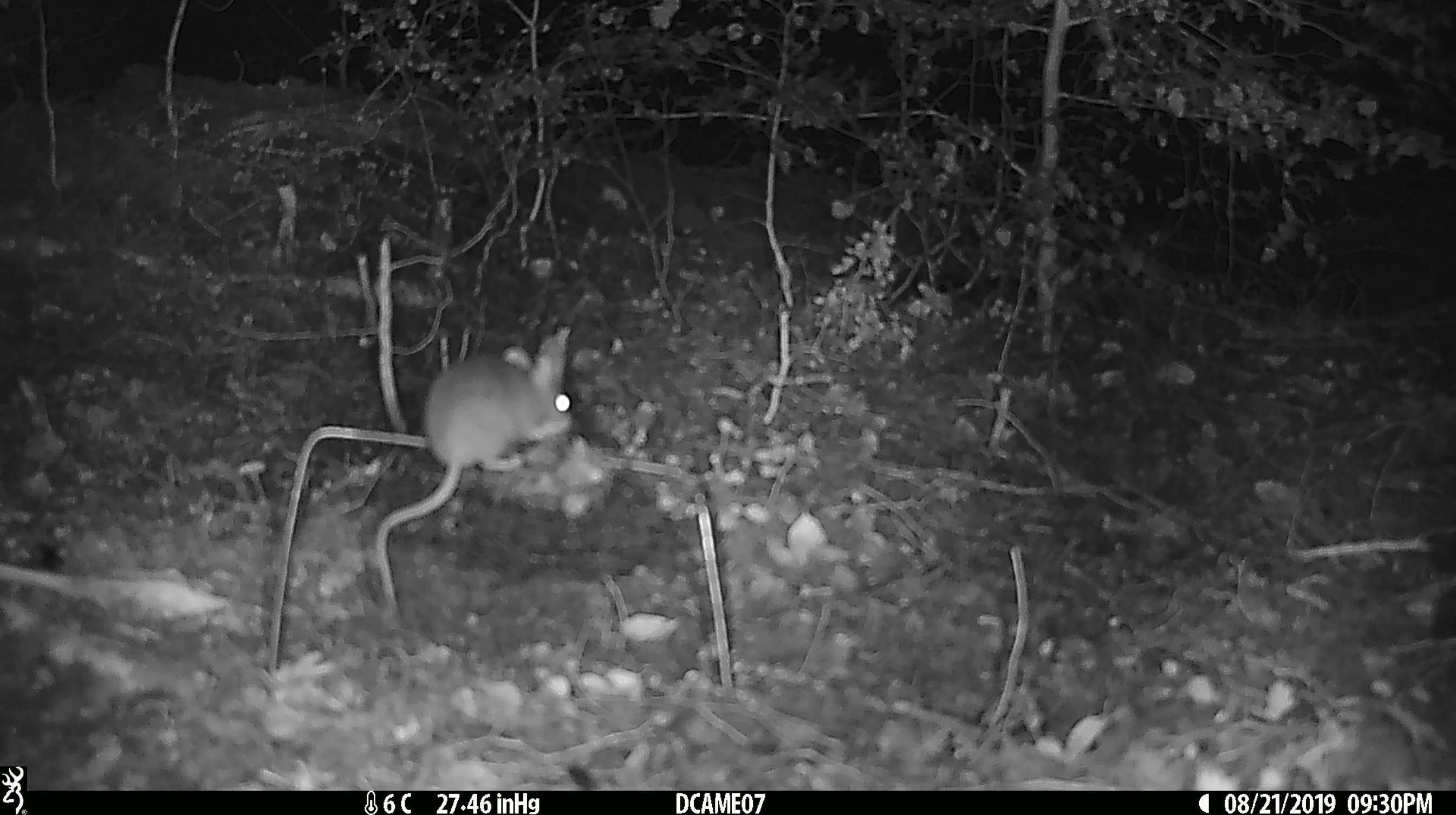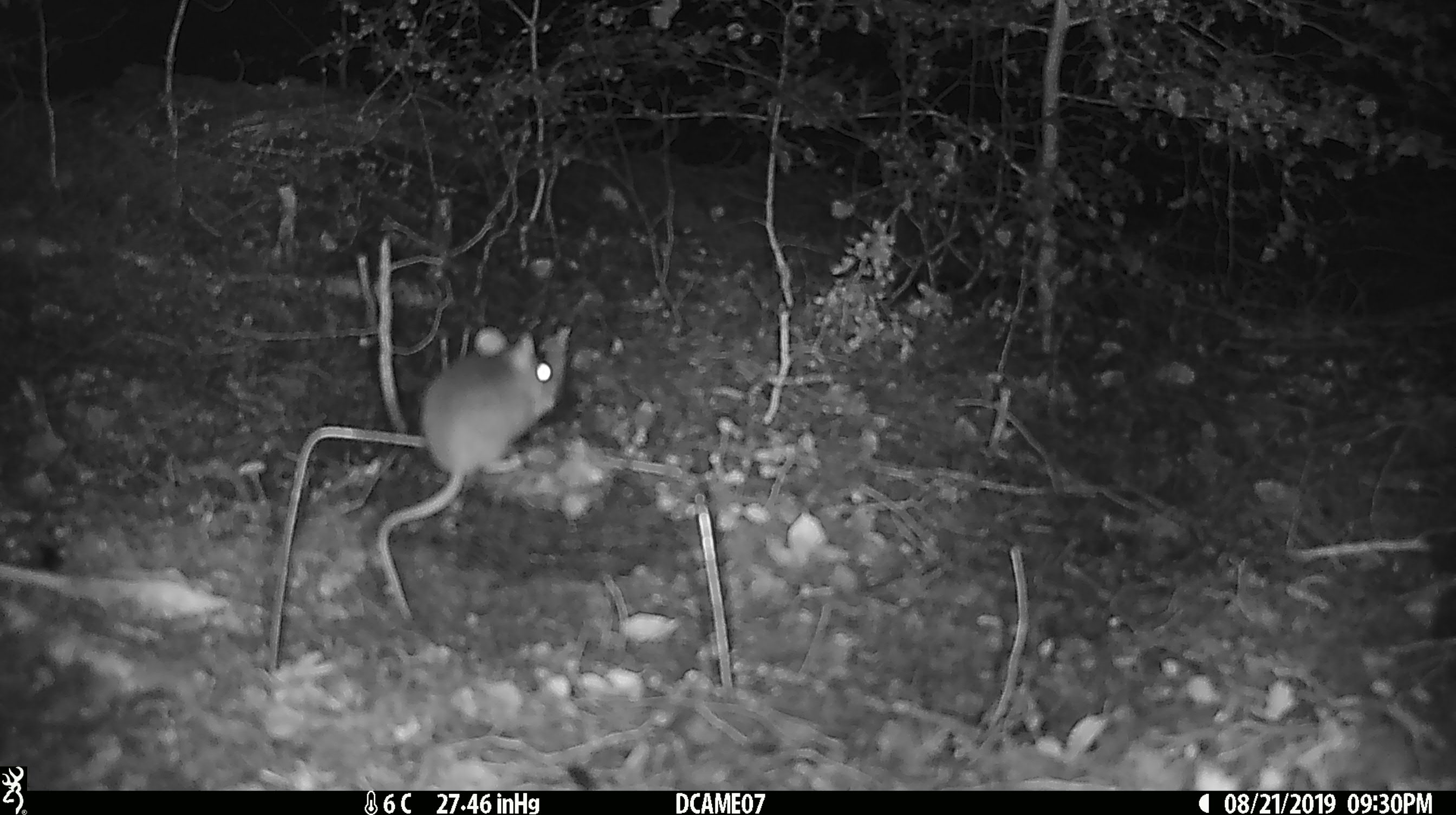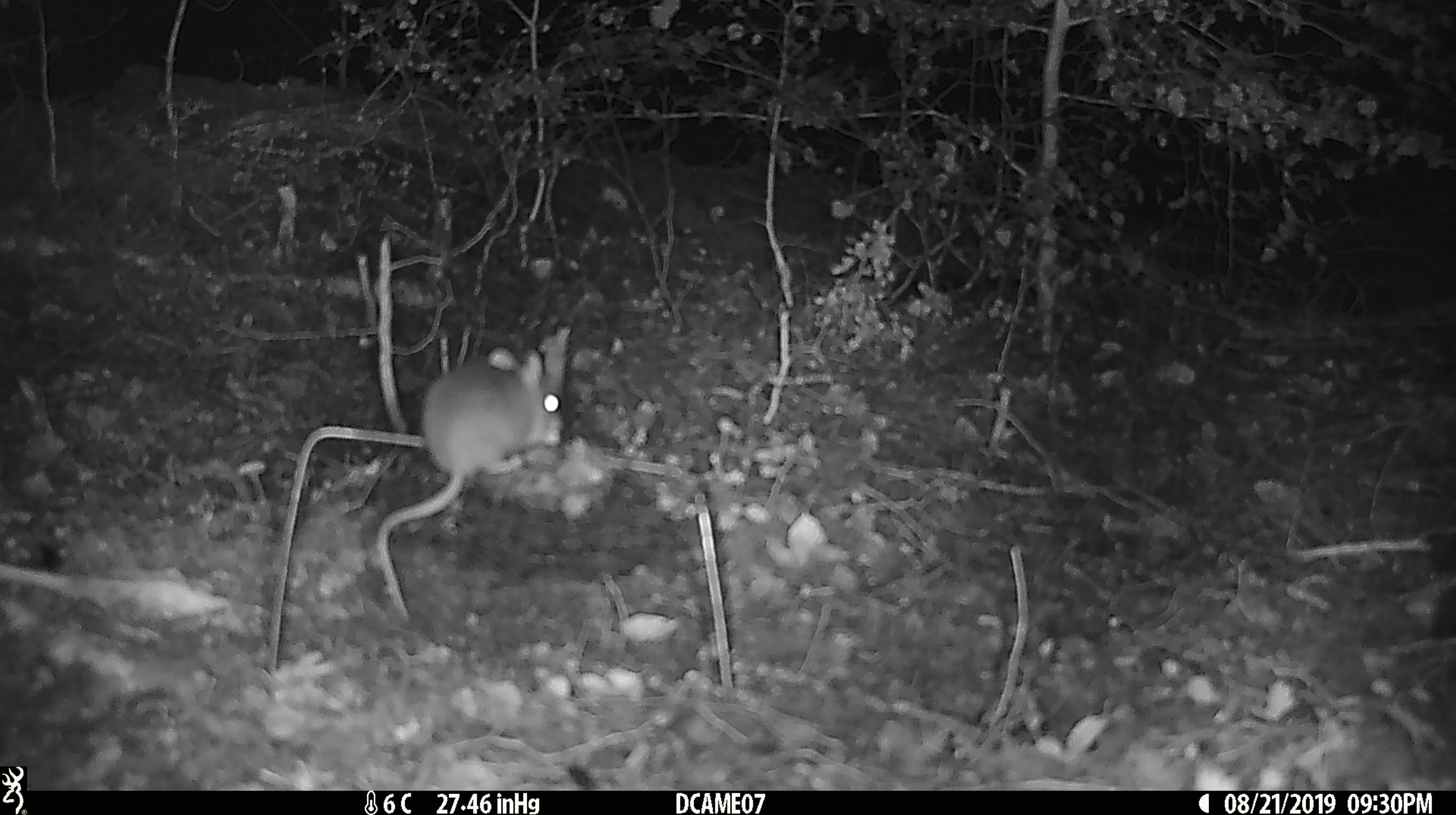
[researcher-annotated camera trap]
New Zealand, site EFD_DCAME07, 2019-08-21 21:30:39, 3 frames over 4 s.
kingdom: Animalia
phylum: Chordata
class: Mammalia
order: Rodentia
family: Muridae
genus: Mus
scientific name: Mus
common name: mouse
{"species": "mouse (Mus)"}